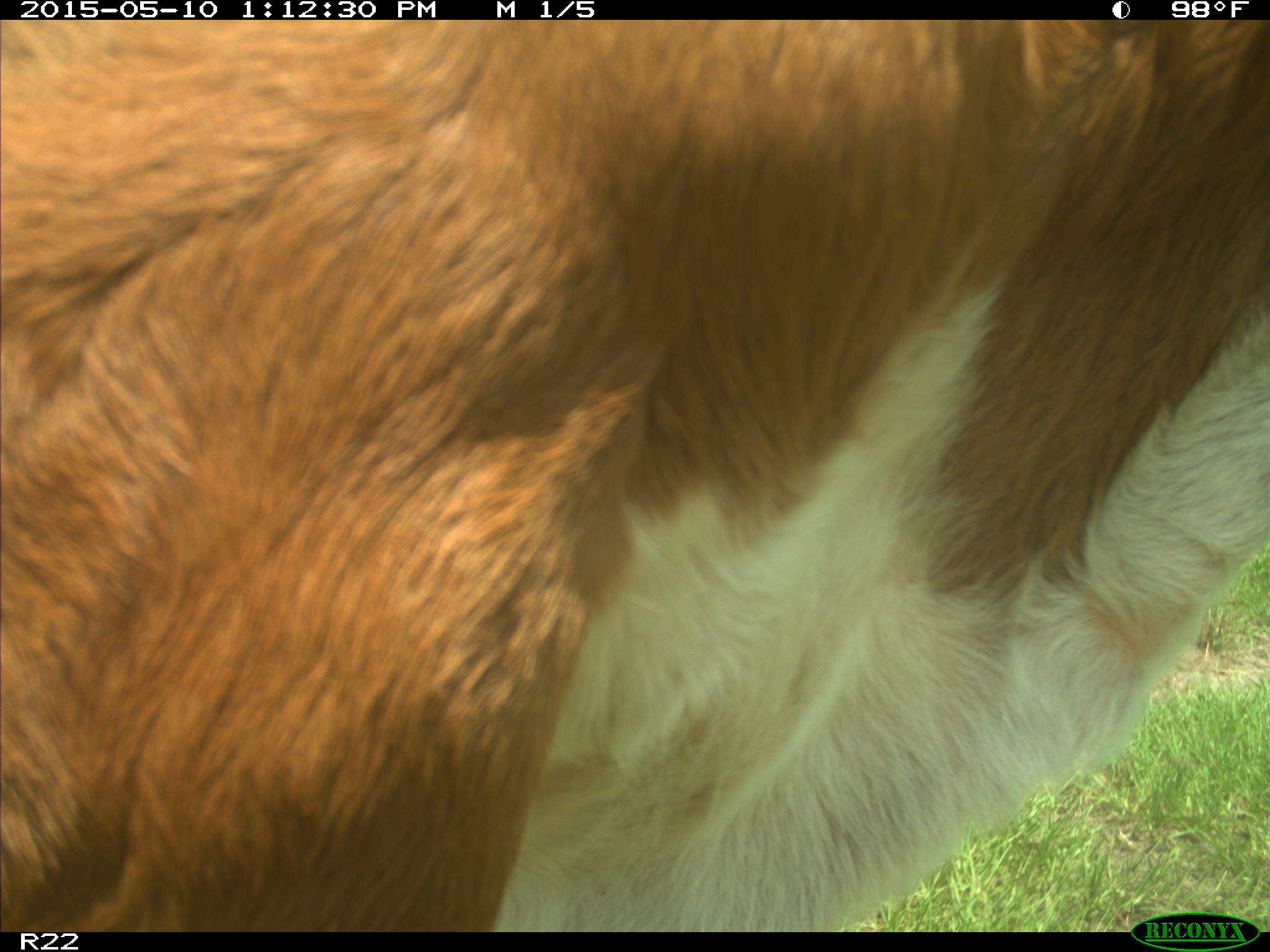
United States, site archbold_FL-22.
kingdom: Animalia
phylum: Chordata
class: Mammalia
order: Artiodactyla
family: Bovidae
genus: Bos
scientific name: Bos taurus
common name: domestic cow